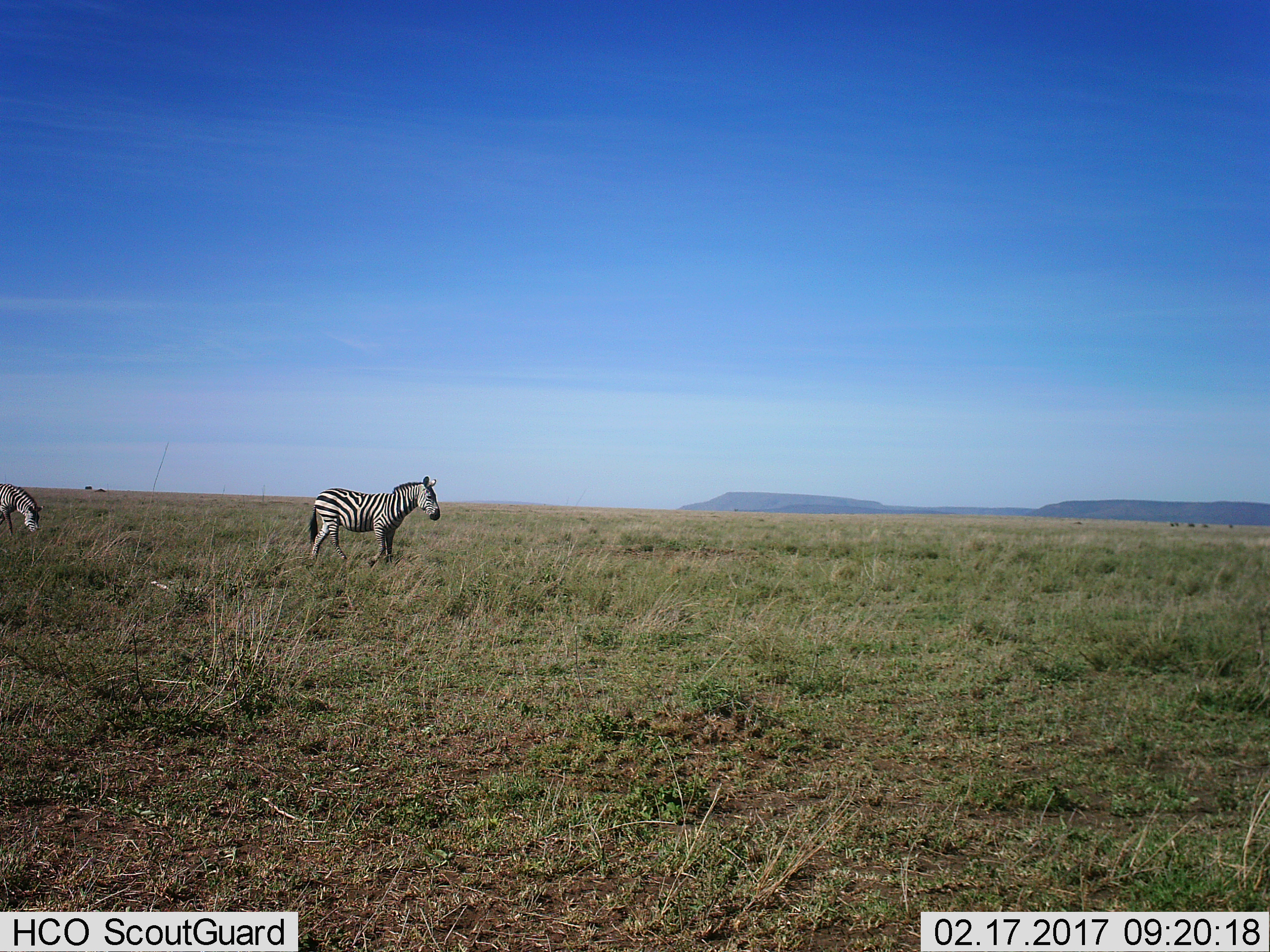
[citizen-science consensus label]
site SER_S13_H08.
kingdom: Animalia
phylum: Chordata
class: Mammalia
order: Perissodactyla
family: Equidae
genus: Equus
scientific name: Equus quagga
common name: plains zebra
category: zebraplains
Zebraplains (plains zebra) (Equus quagga), count 2. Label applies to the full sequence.